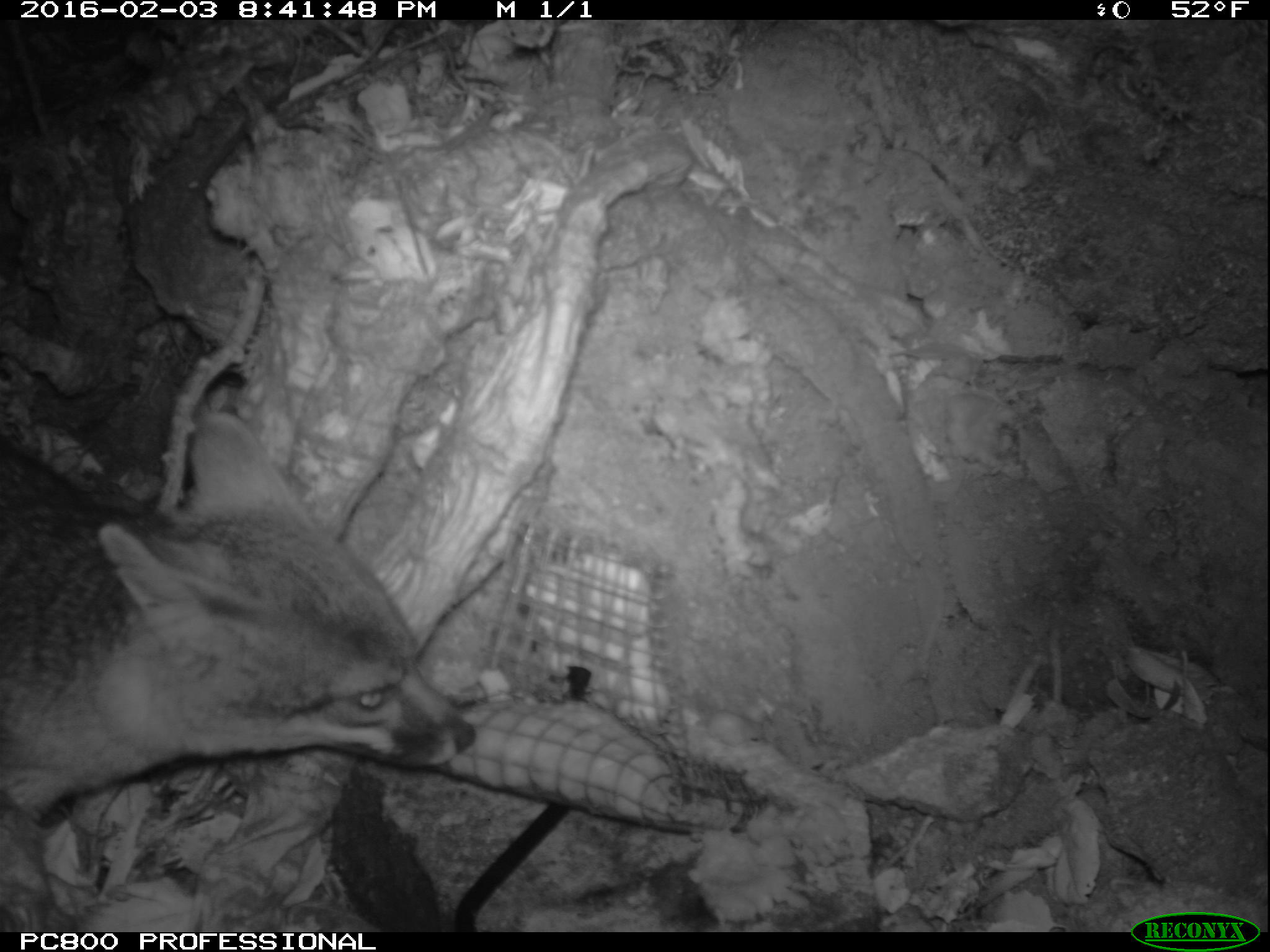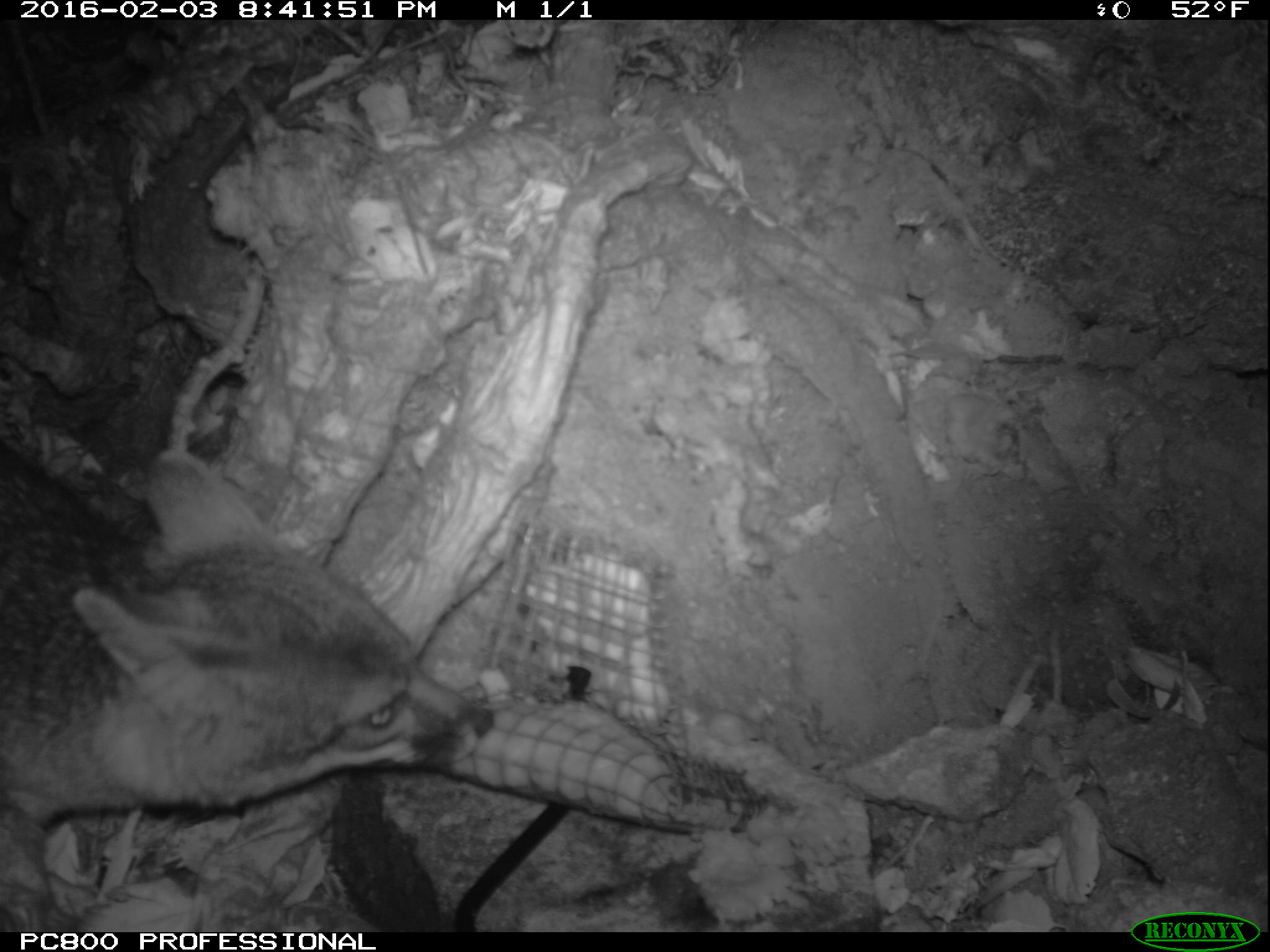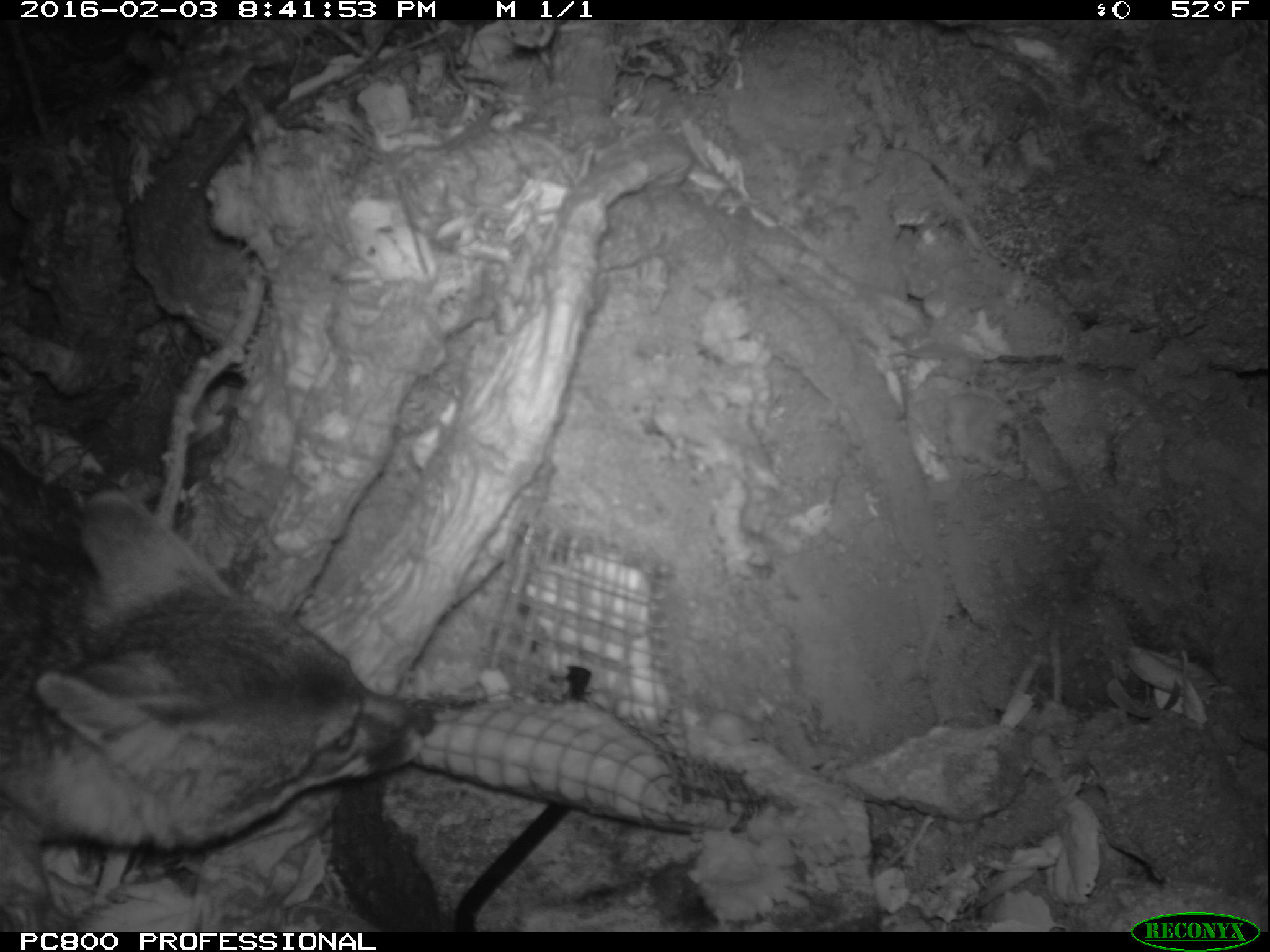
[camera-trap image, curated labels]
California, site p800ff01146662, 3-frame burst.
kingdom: Animalia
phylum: Chordata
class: Mammalia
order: Carnivora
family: Canidae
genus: Urocyon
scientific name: Urocyon littoralis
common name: island fox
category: fox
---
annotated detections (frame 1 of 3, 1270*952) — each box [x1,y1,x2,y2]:
fox: [0,408,476,828]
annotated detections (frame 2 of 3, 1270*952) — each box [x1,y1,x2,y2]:
fox: [0,456,495,819]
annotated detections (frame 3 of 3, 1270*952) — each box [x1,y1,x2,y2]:
fox: [0,493,436,852]